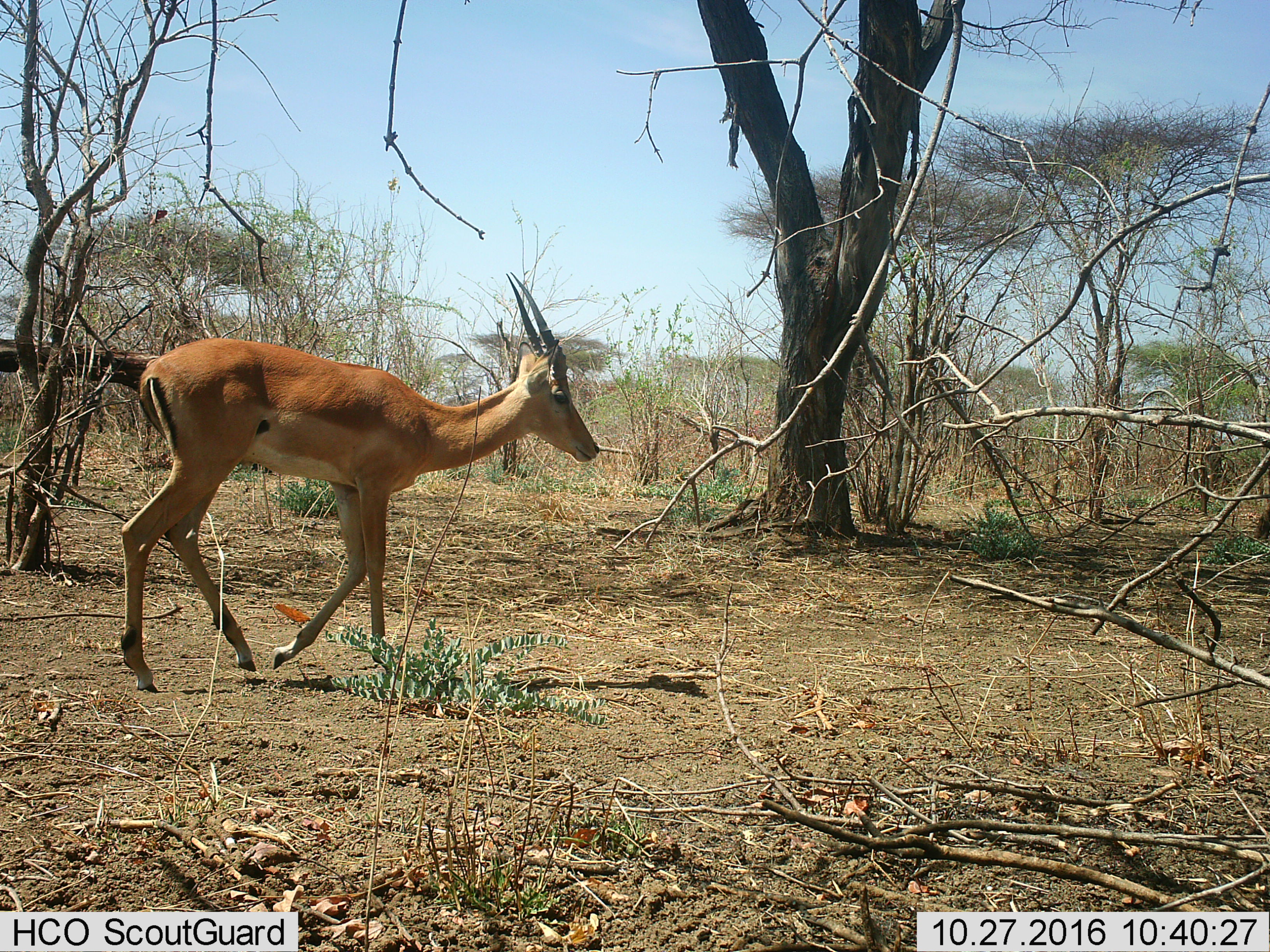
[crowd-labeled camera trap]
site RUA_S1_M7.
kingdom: Animalia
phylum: Chordata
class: Mammalia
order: Artiodactyla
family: Bovidae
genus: Aepyceros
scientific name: Aepyceros melampus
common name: impala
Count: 1.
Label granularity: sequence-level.